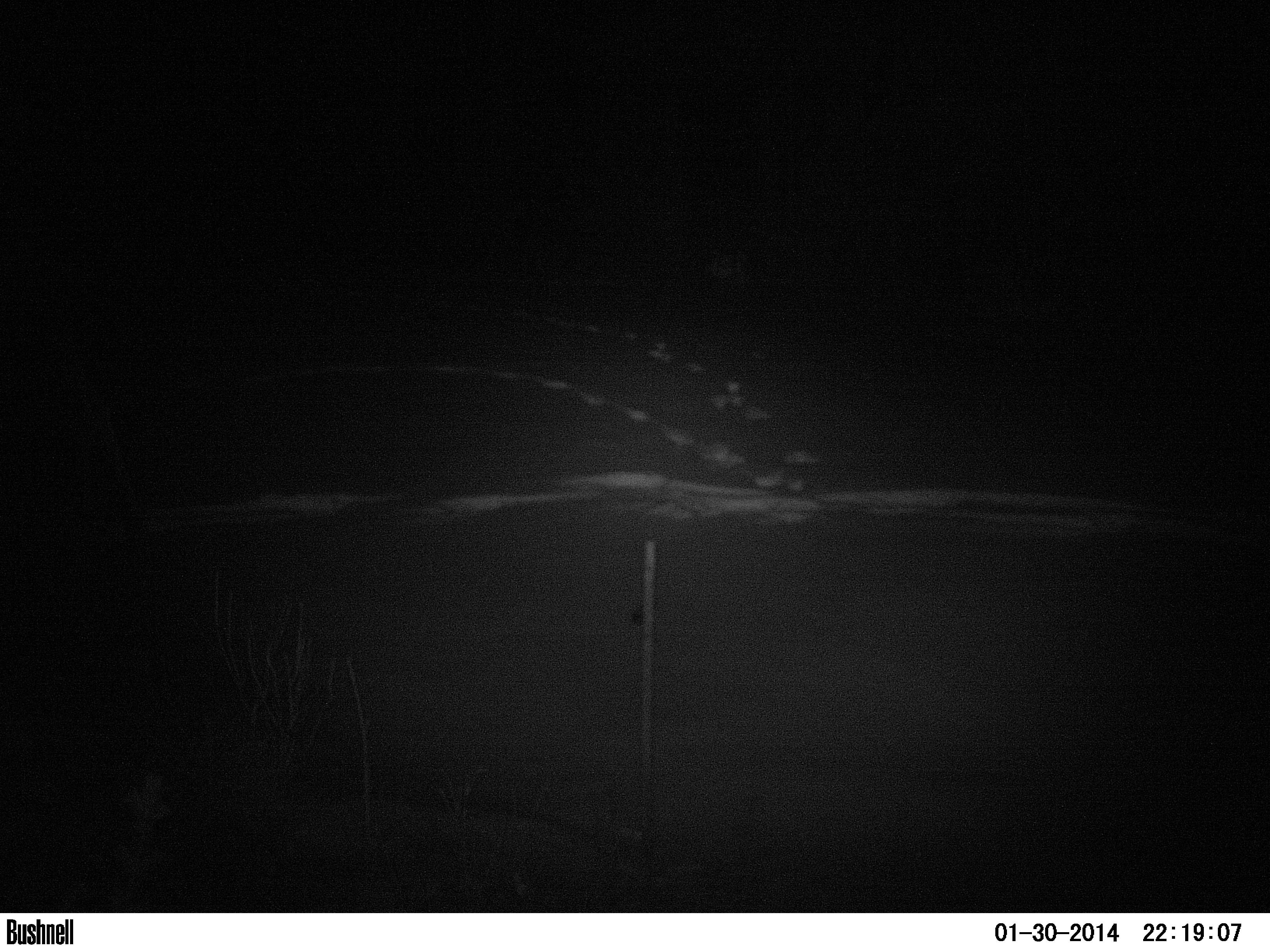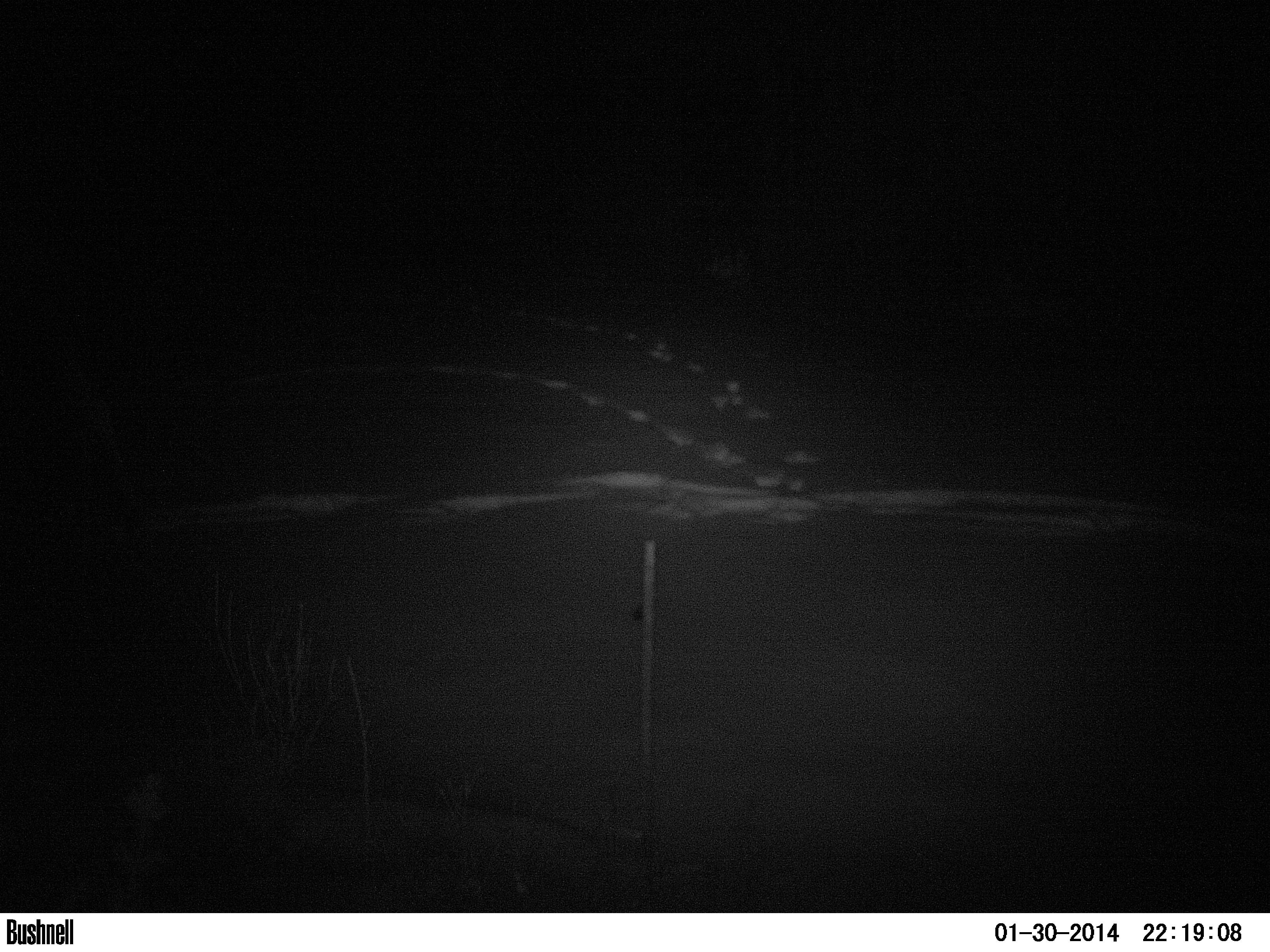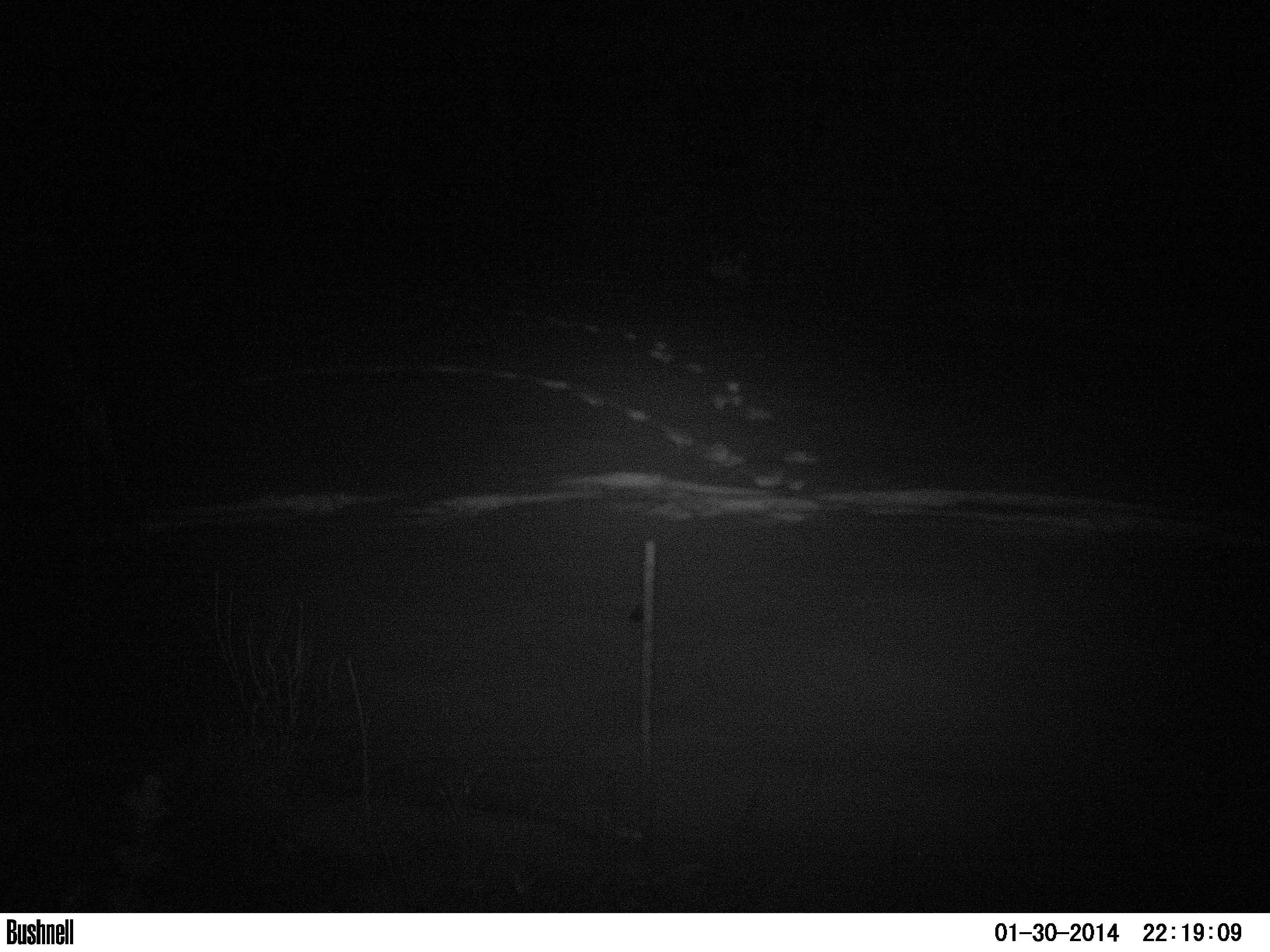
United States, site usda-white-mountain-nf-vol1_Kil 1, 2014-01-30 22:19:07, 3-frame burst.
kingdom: Animalia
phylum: Chordata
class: Mammalia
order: Artiodactyla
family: Cervidae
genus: Alces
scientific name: Alces alces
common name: moose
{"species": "moose (Alces alces)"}